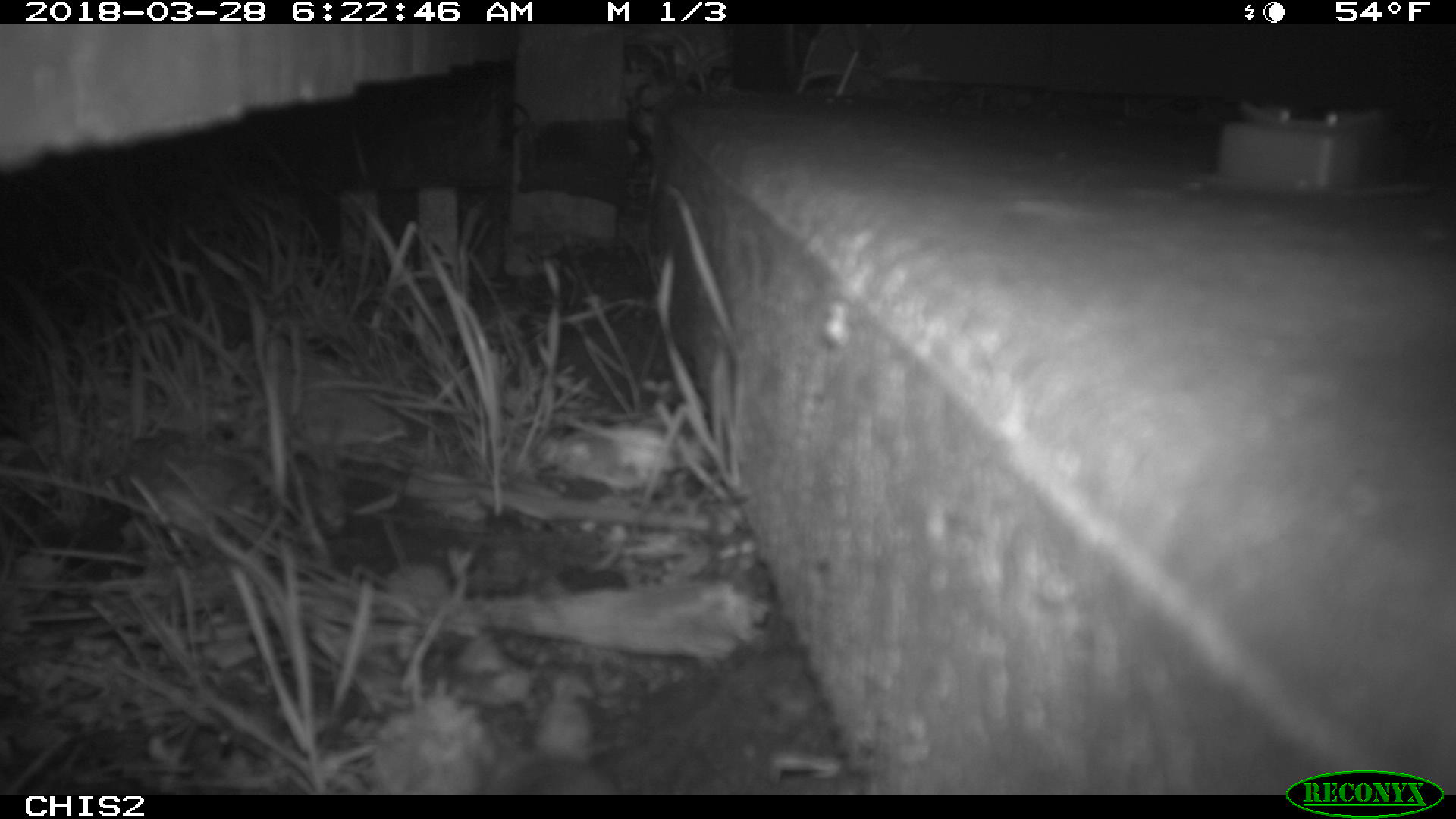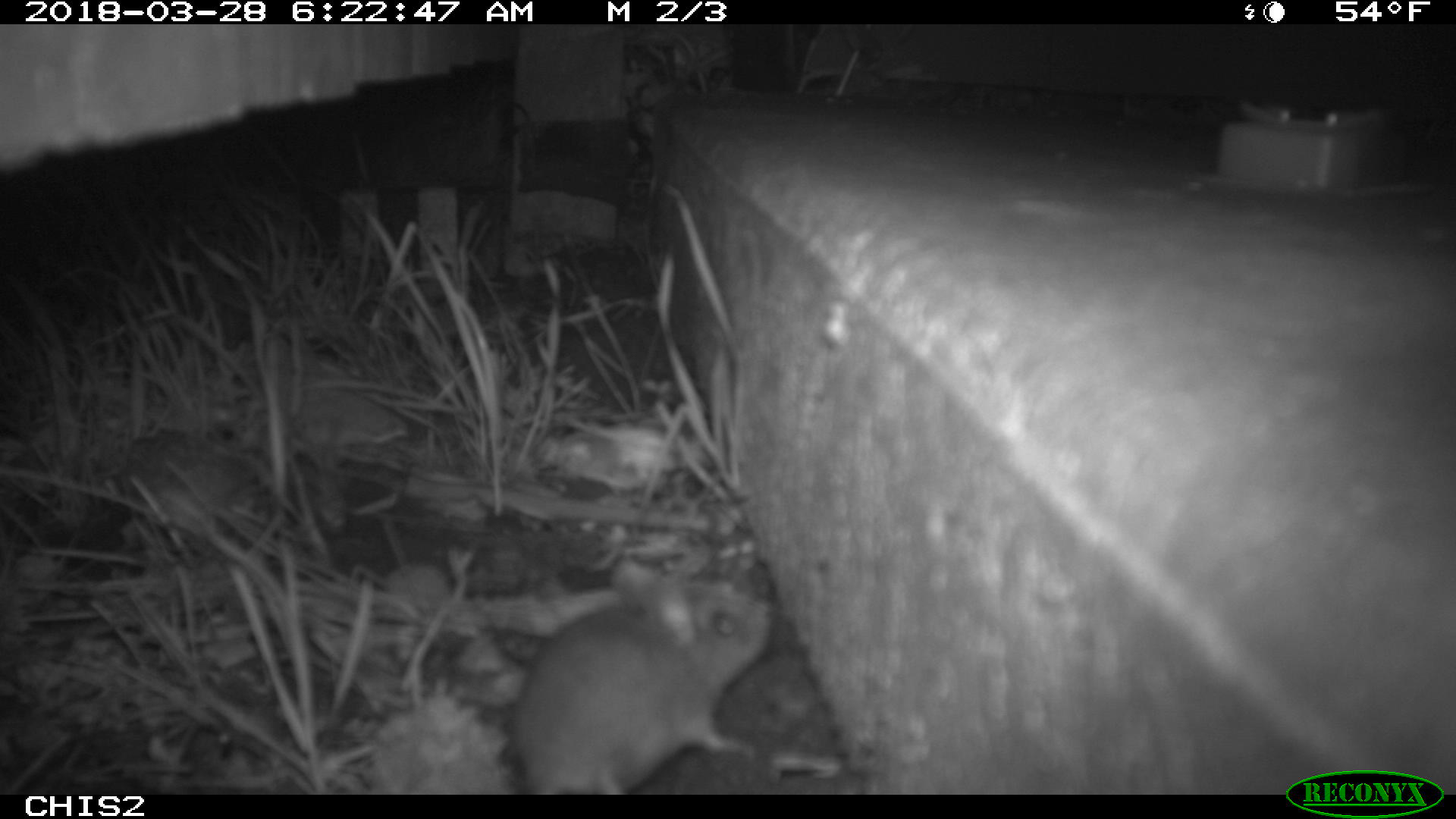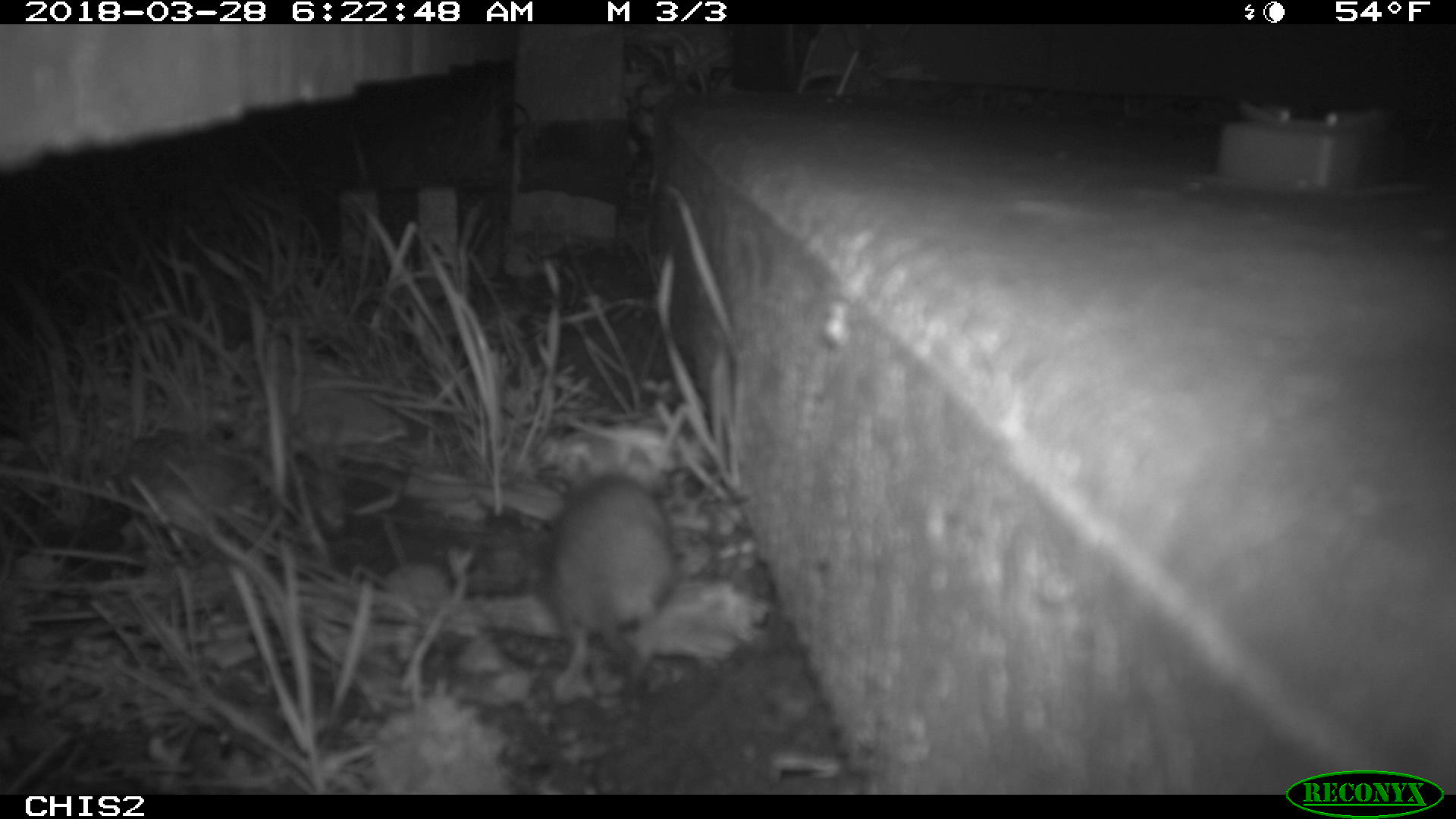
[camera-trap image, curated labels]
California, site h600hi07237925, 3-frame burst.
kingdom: Animalia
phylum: Chordata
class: Mammalia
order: Rodentia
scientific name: Rodentia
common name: rodent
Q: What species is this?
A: Rodent (Rodentia).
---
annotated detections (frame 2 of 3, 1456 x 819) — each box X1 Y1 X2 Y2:
rodent: 515 555 772 793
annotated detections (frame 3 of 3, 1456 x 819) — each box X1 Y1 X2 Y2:
rodent: 546 474 679 705